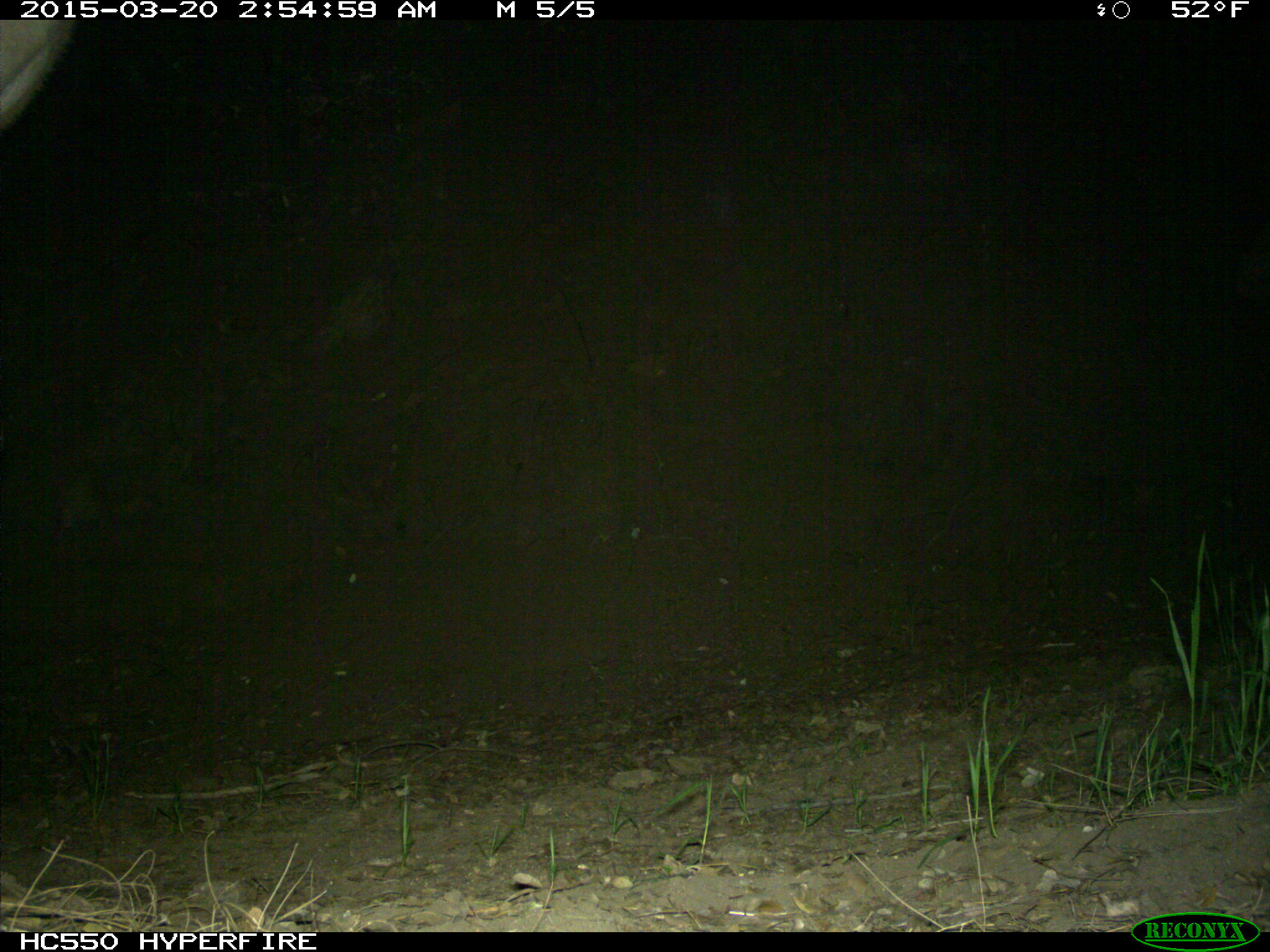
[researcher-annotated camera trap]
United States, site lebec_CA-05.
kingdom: Animalia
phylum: Chordata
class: Mammalia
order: Artiodactyla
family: Cervidae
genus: Cervus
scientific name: Cervus canadensis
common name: elk